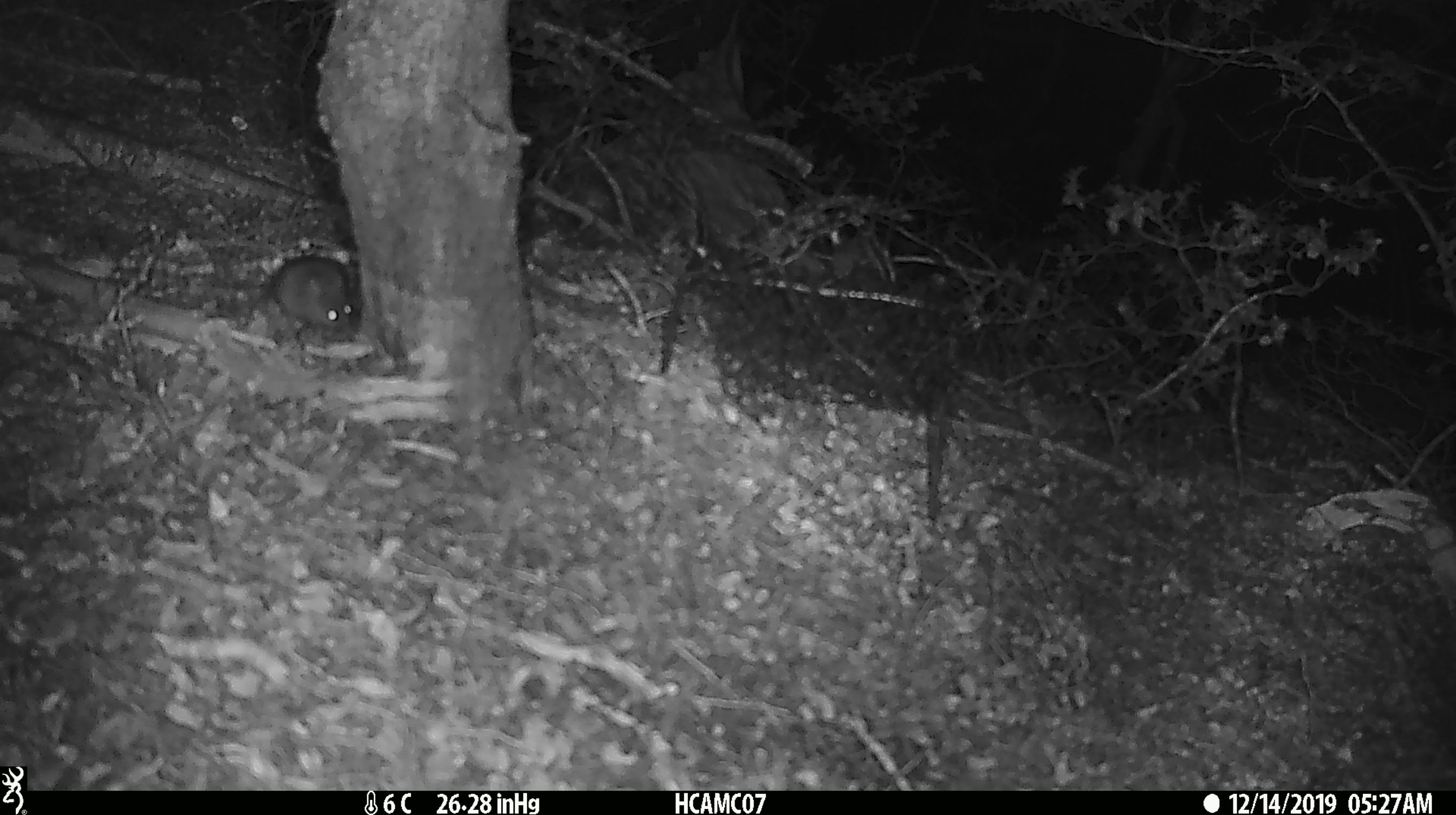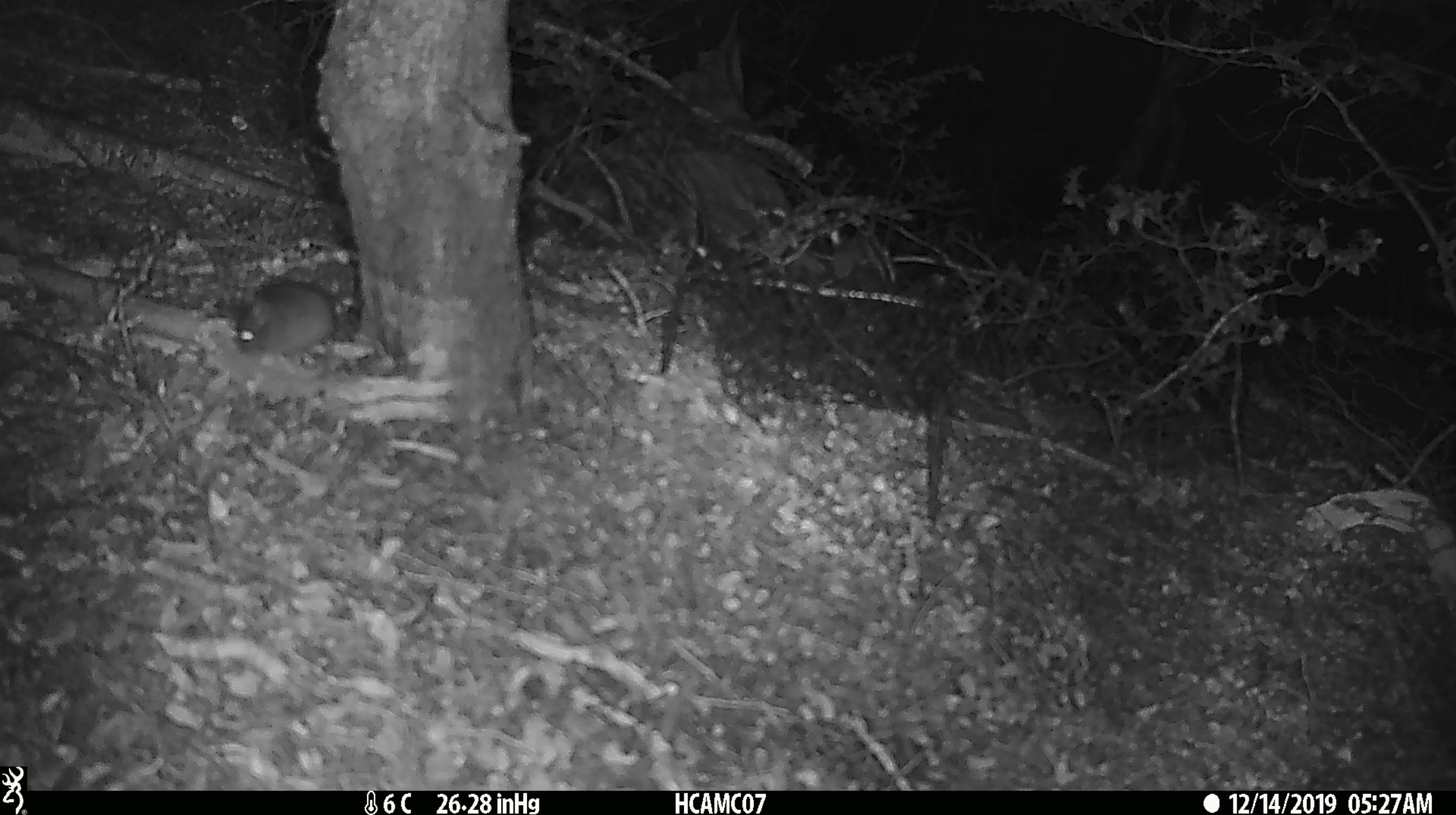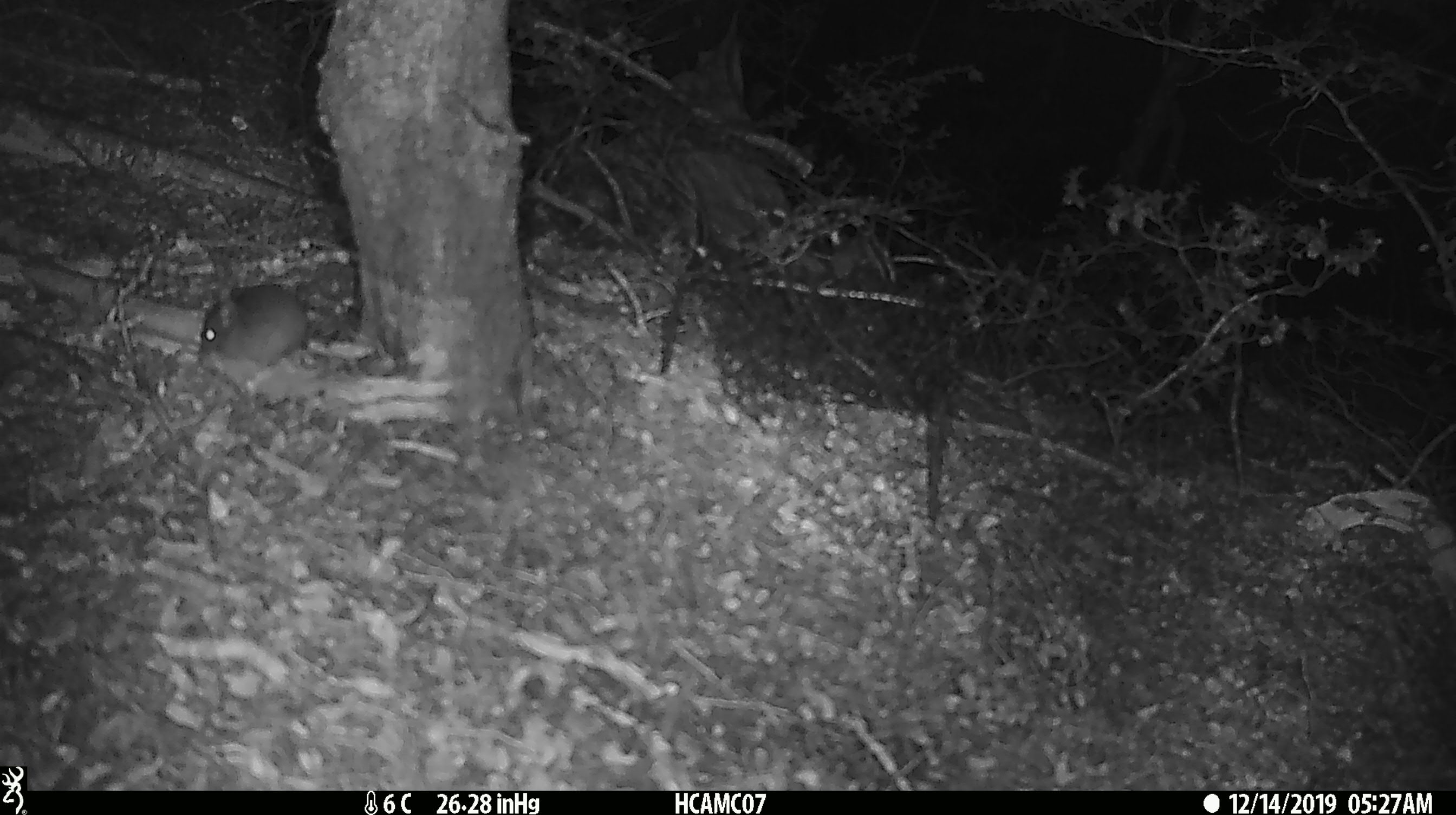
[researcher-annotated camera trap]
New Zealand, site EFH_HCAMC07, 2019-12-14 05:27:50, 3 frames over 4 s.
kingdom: Animalia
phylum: Chordata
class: Mammalia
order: Rodentia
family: Muridae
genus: Mus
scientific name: Mus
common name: mouse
Mouse (Mus).